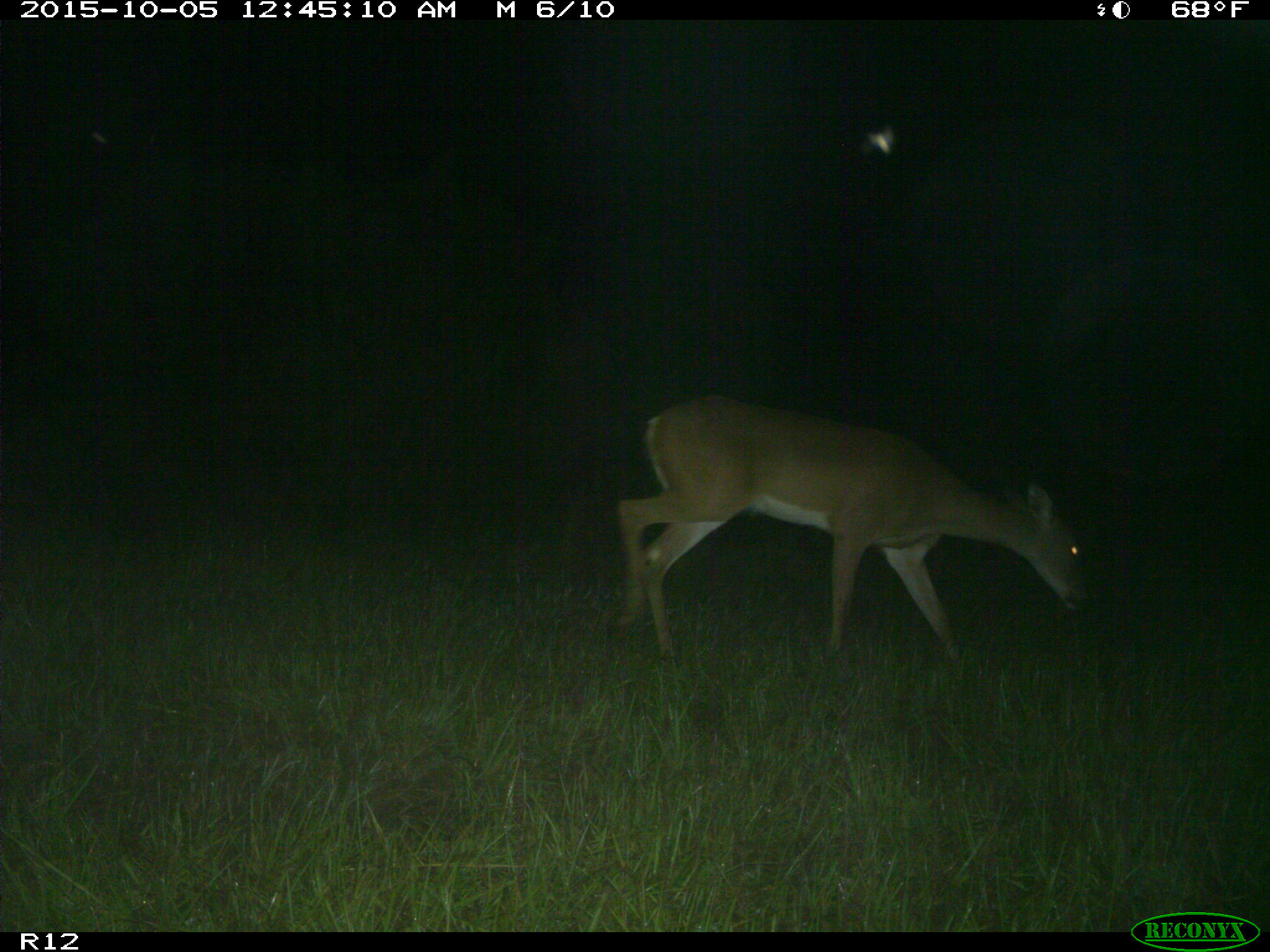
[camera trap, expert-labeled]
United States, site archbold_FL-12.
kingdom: Animalia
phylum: Chordata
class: Mammalia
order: Artiodactyla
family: Cervidae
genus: Odocoileus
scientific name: Odocoileus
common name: deer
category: unidentified deer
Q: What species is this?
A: Unidentified deer (deer) (Odocoileus).